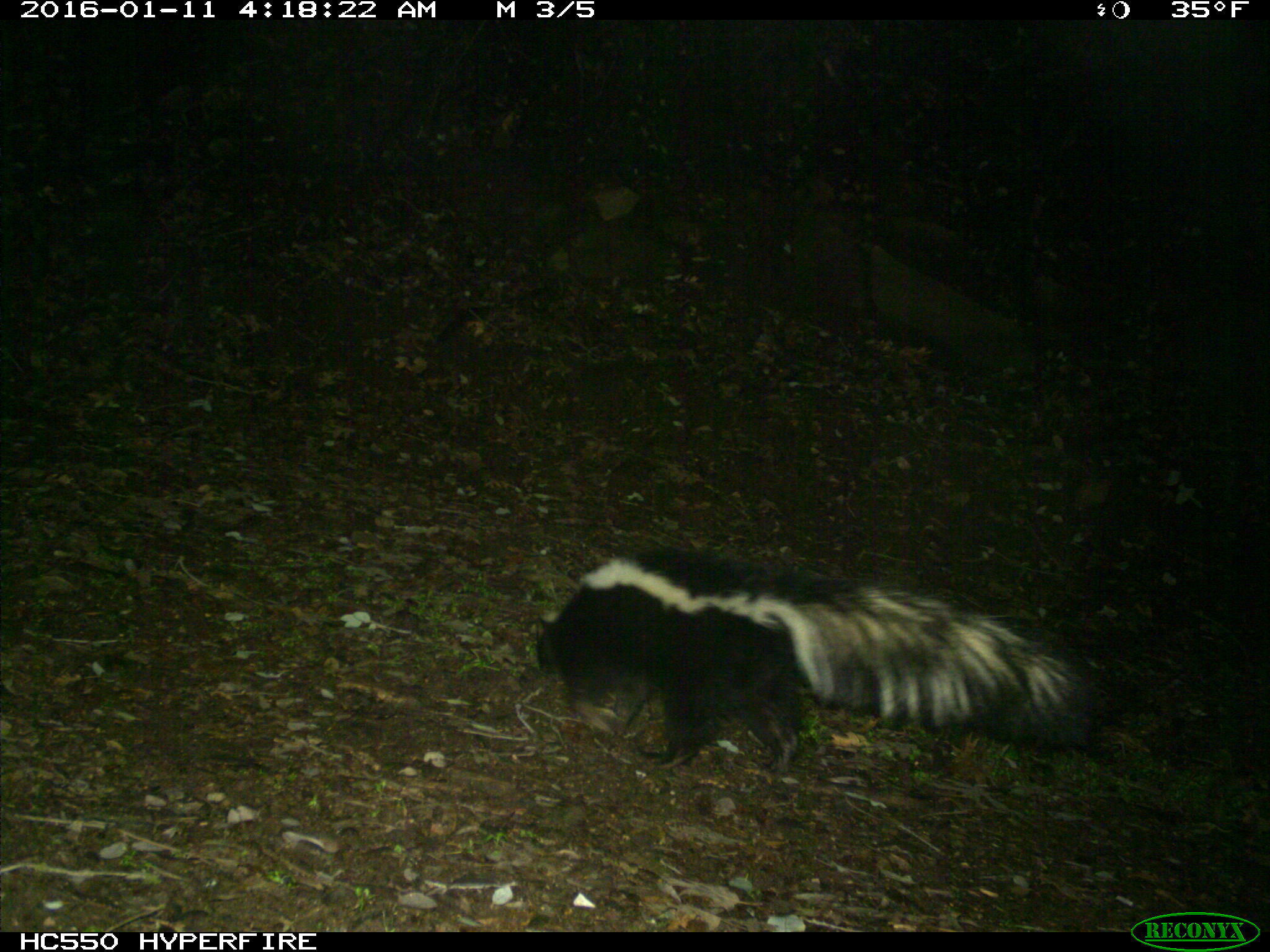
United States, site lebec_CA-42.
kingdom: Animalia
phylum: Chordata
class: Mammalia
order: Carnivora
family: Mephitidae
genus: Mephitis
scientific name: Mephitis mephitis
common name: striped skunk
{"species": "Mephitis mephitis (striped skunk)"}